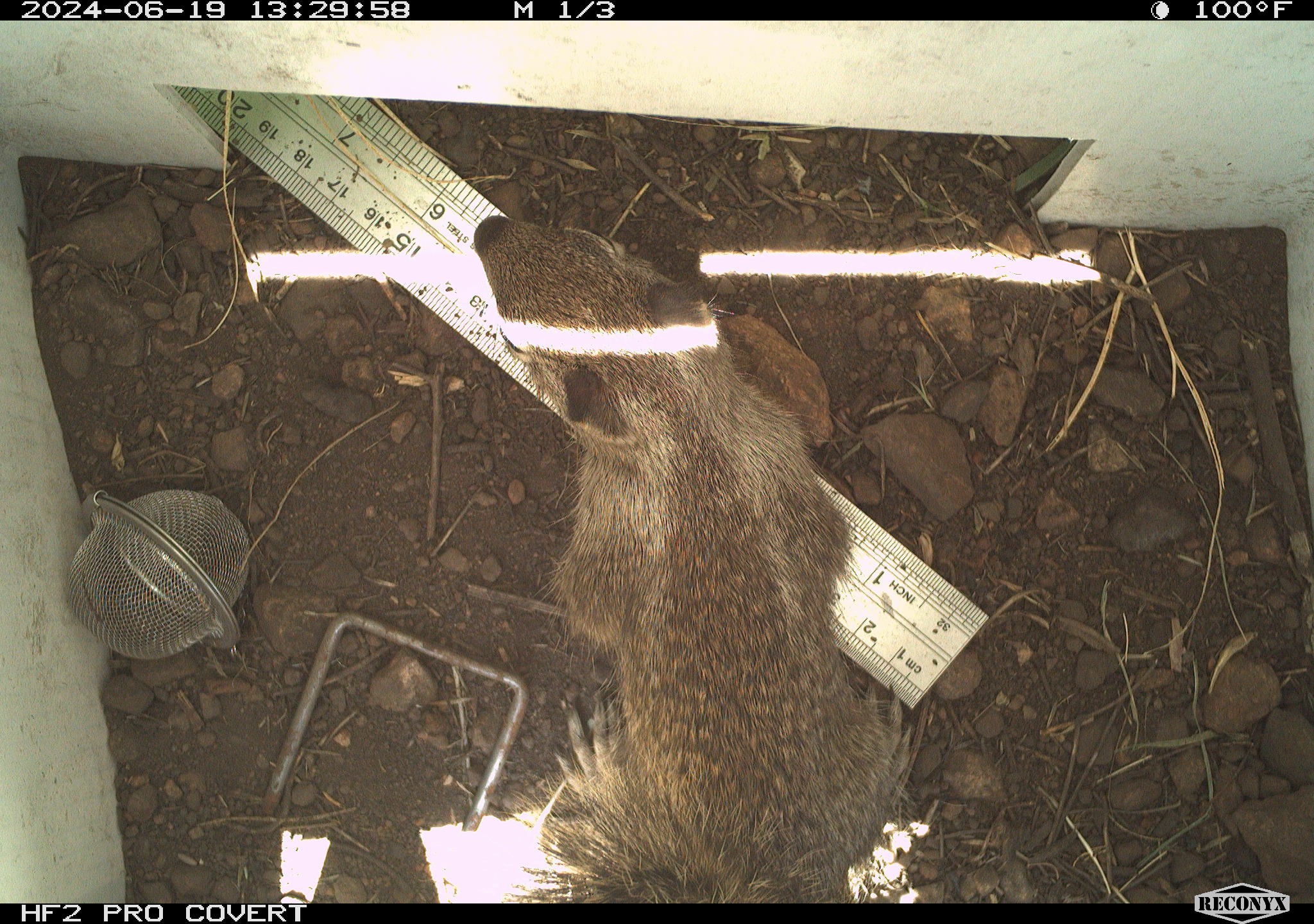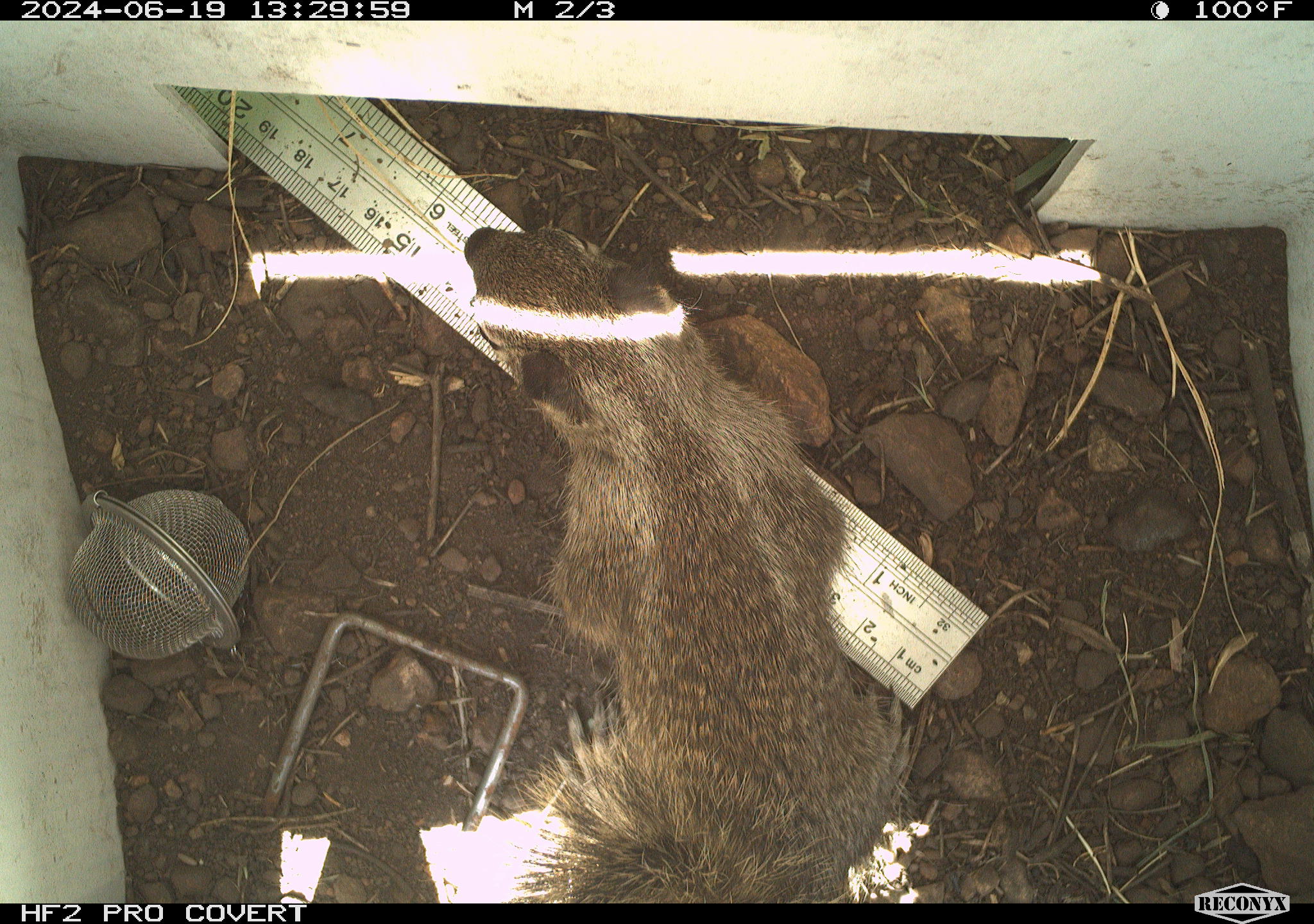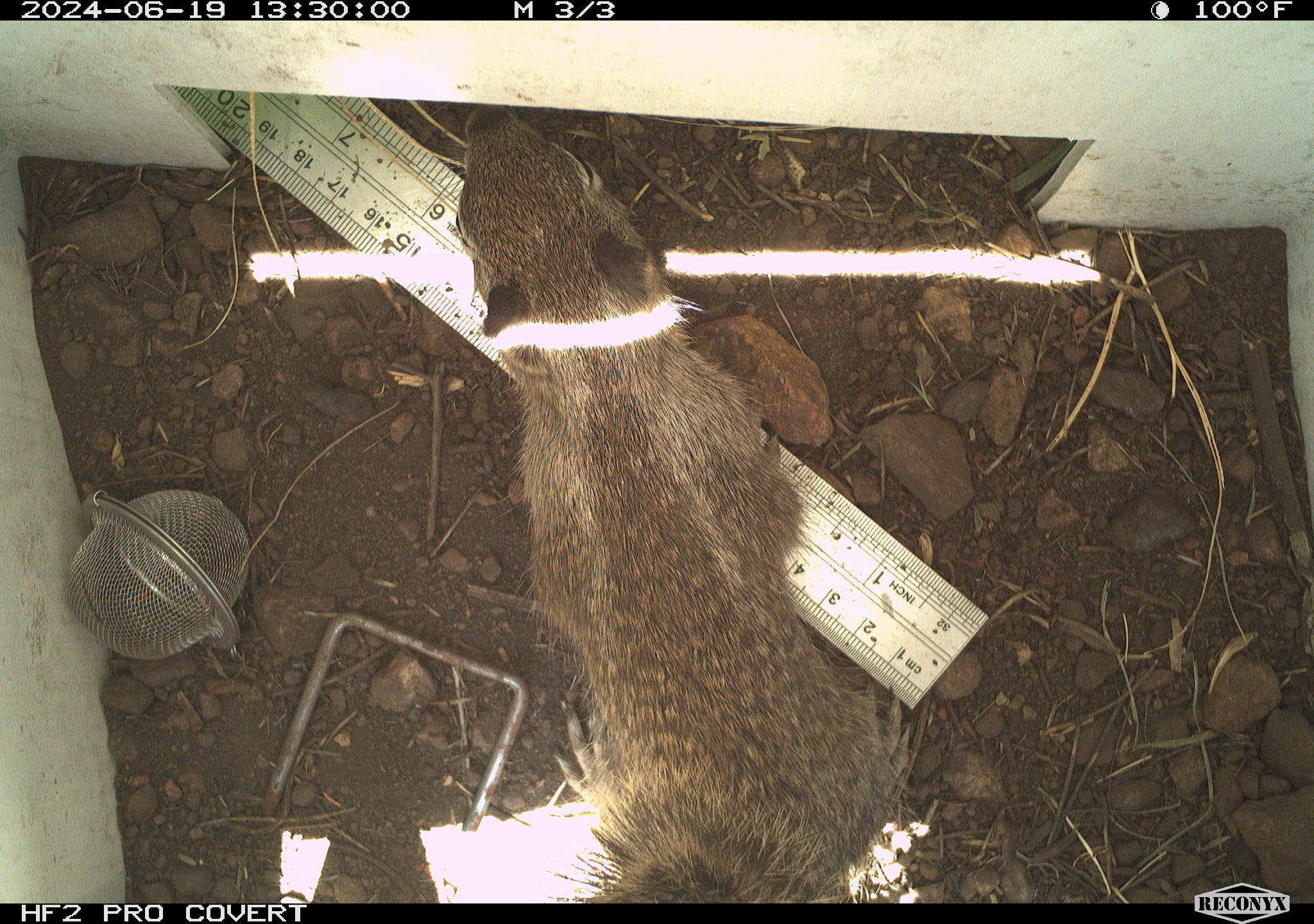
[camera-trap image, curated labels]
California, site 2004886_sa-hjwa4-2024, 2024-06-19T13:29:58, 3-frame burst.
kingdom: Animalia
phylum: Chordata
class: Mammalia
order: Rodentia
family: Sciuridae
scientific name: Sciuridae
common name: squirrels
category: sciuridae family